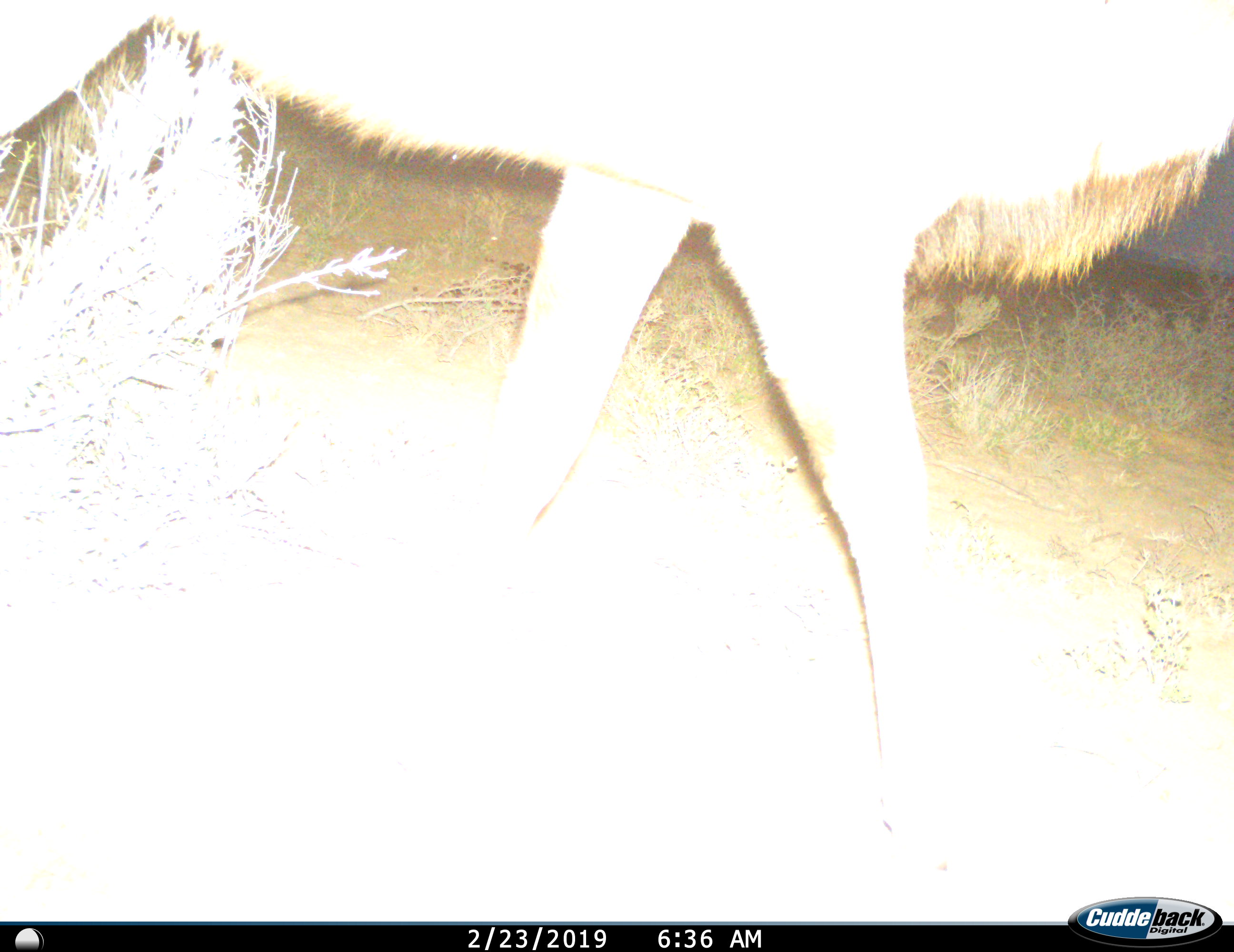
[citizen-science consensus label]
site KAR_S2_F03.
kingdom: Animalia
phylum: Chordata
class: Mammalia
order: Artiodactyla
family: Bovidae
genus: Tragelaphus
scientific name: Tragelaphus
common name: kudu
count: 1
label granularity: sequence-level